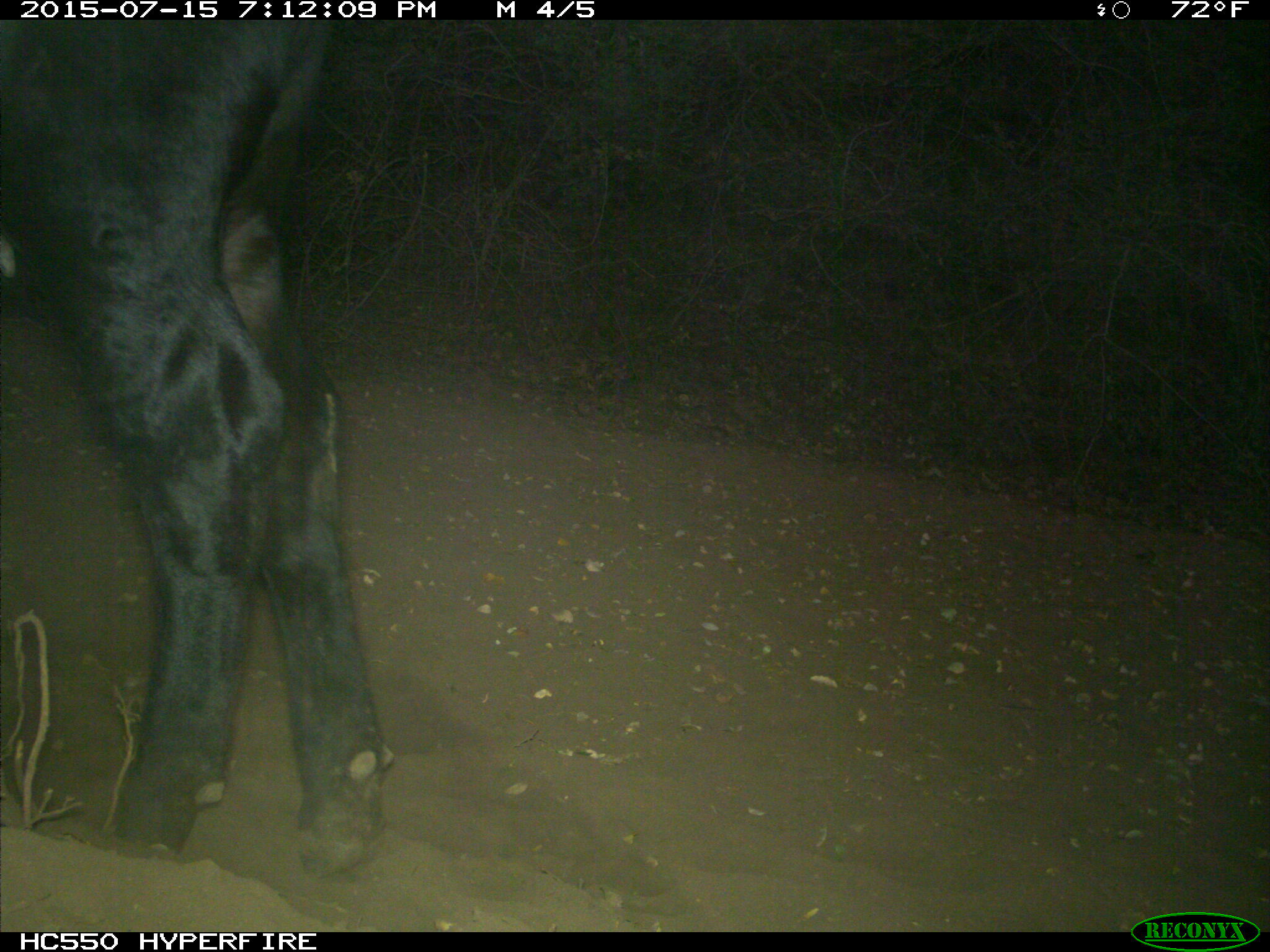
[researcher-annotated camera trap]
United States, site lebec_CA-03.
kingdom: Animalia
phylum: Chordata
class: Mammalia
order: Artiodactyla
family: Bovidae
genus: Bos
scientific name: Bos taurus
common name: domestic cow